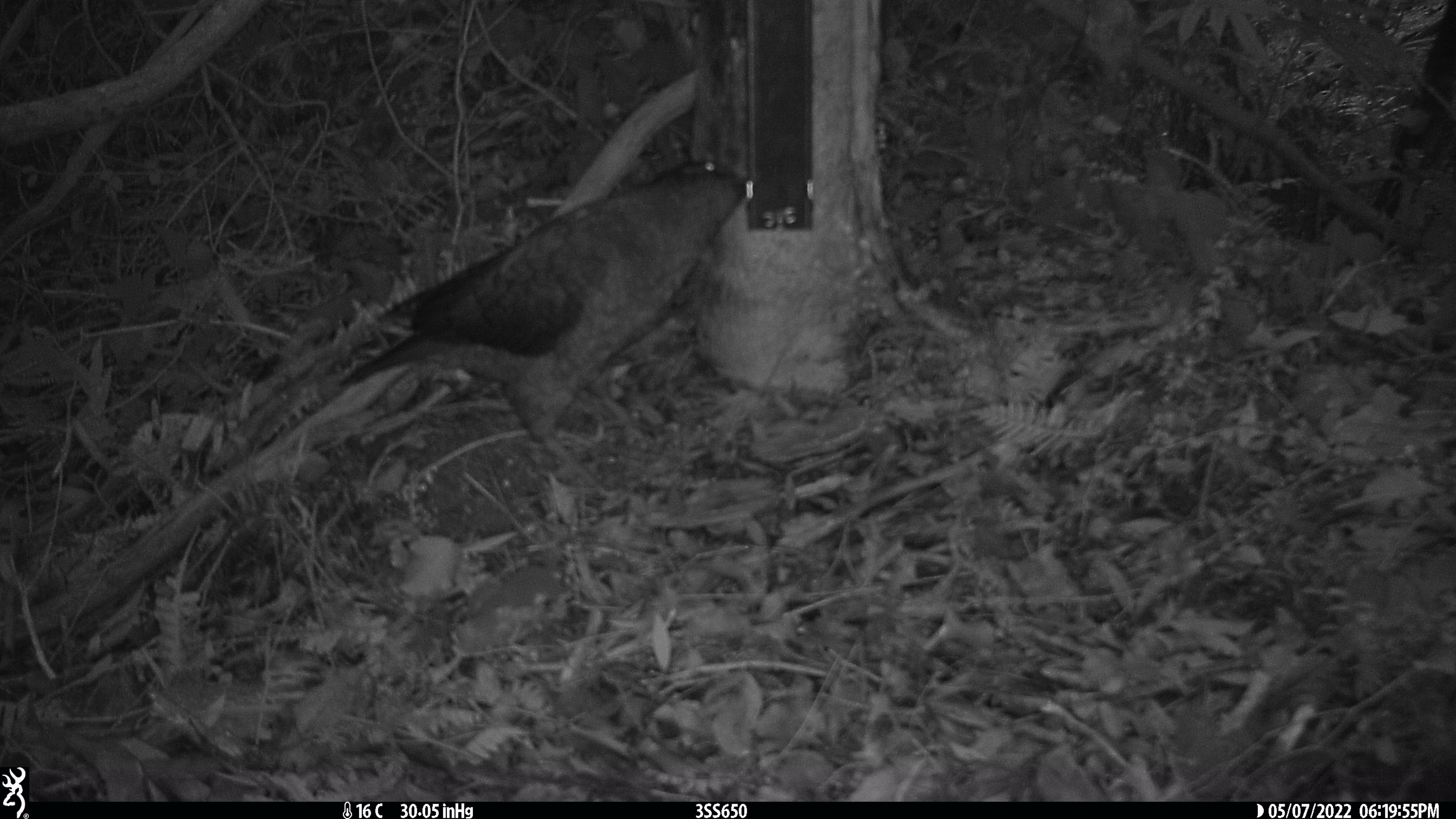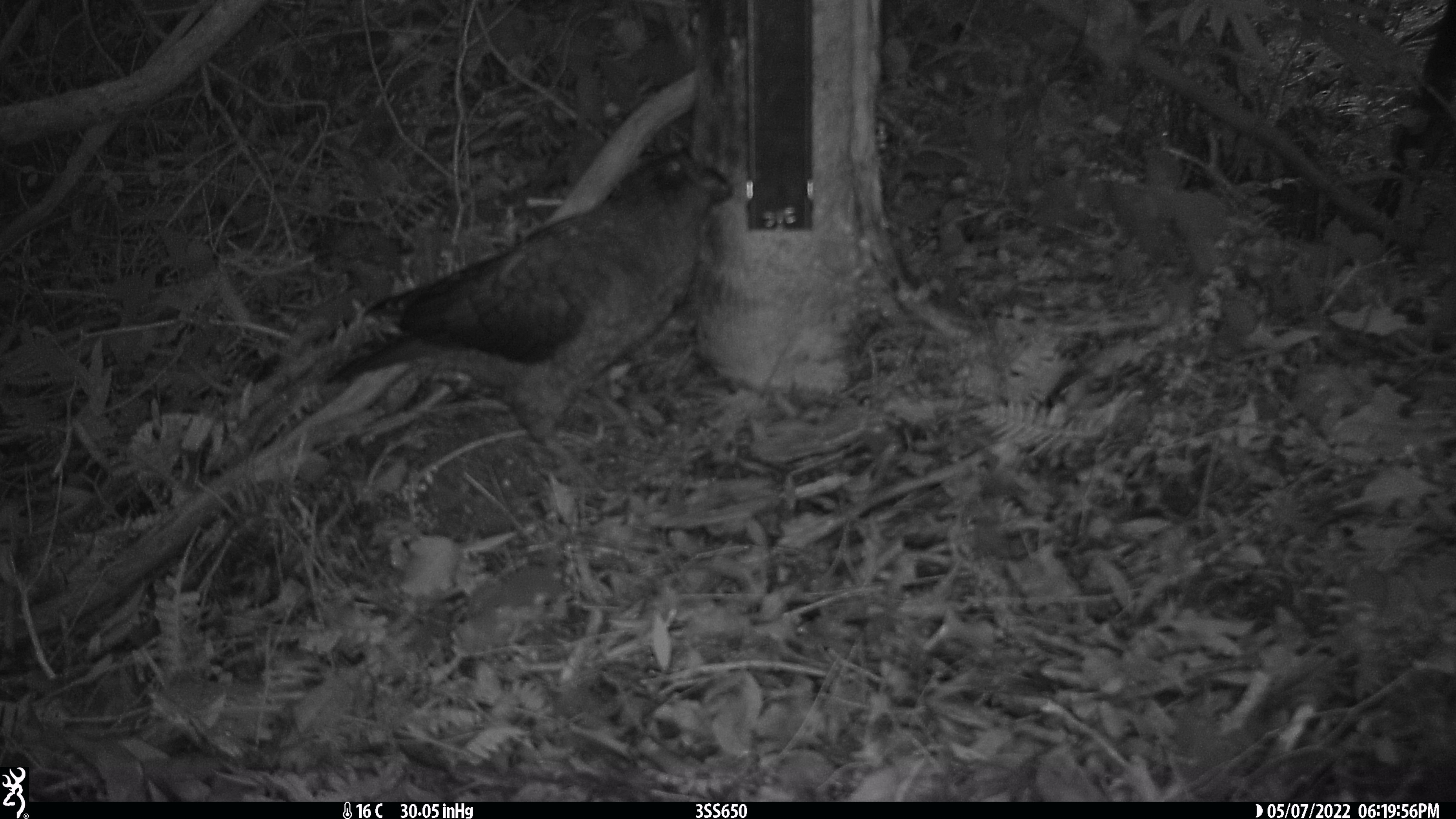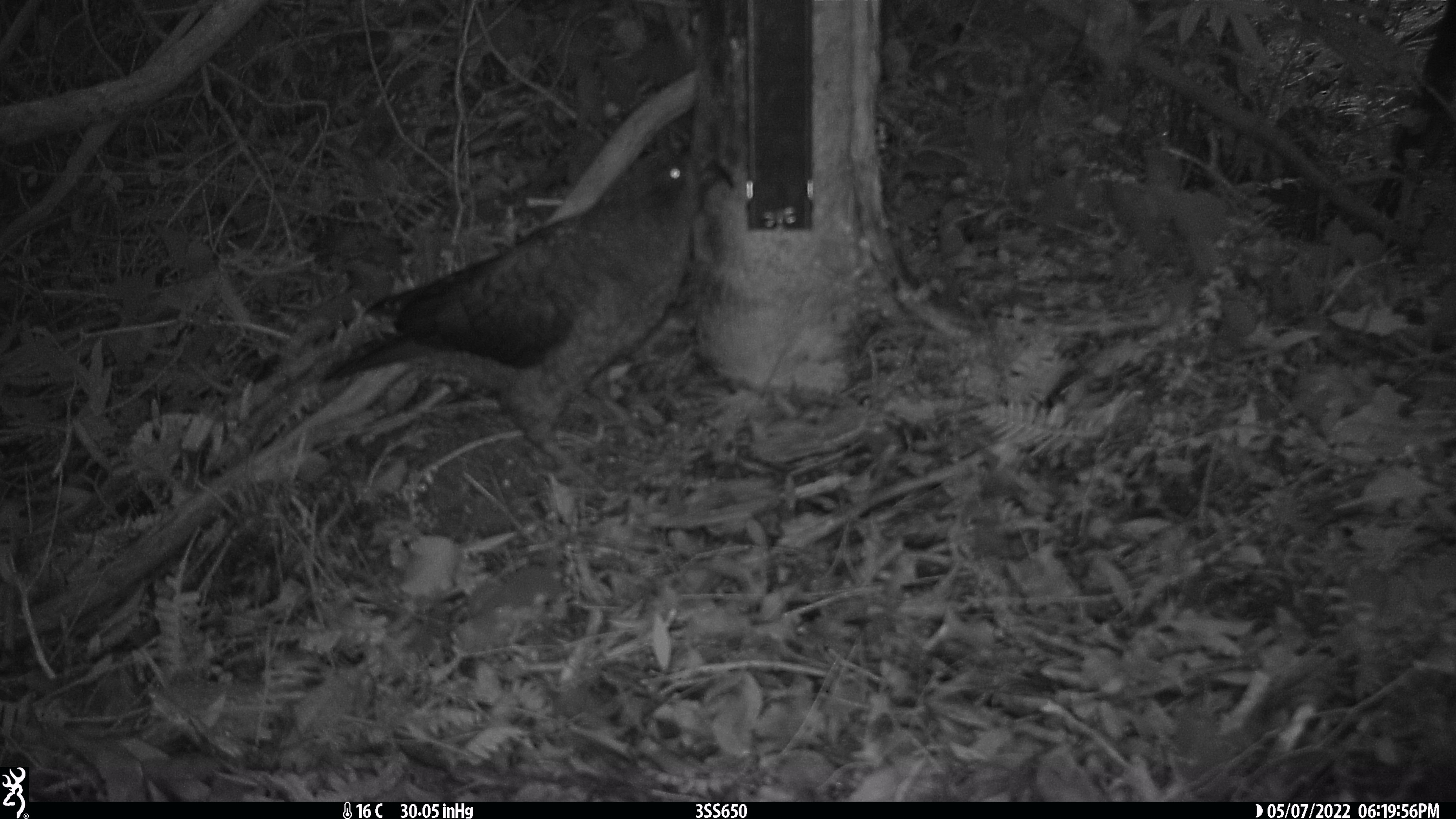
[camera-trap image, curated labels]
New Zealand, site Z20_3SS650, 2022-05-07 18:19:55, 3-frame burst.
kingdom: Animalia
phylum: Chordata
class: Aves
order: Psittaciformes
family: Strigopidae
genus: Nestor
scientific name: Nestor notabilis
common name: kea